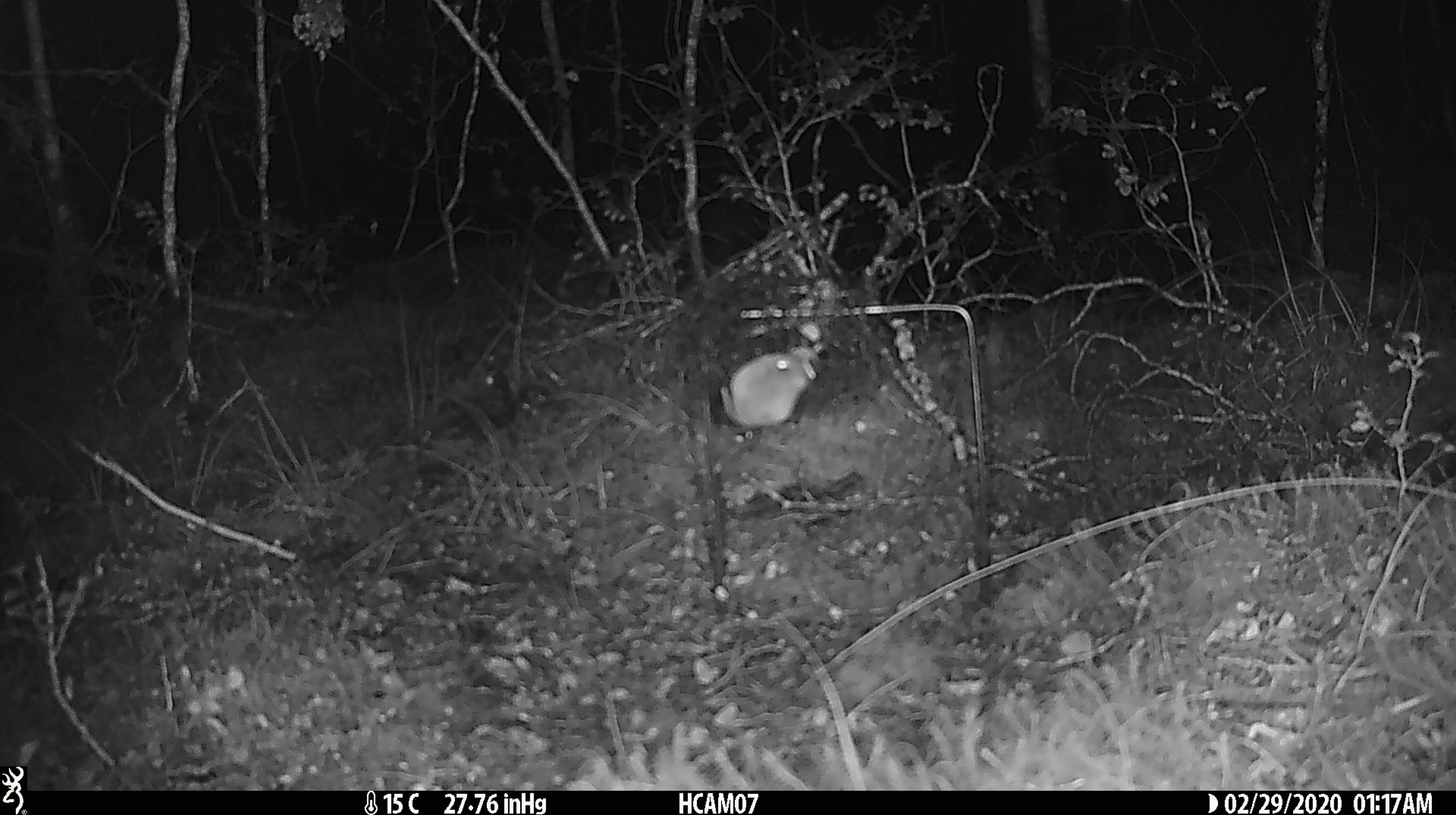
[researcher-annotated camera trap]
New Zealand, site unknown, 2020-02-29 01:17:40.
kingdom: Animalia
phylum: Chordata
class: Mammalia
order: Rodentia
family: Muridae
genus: Mus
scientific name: Mus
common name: mouse